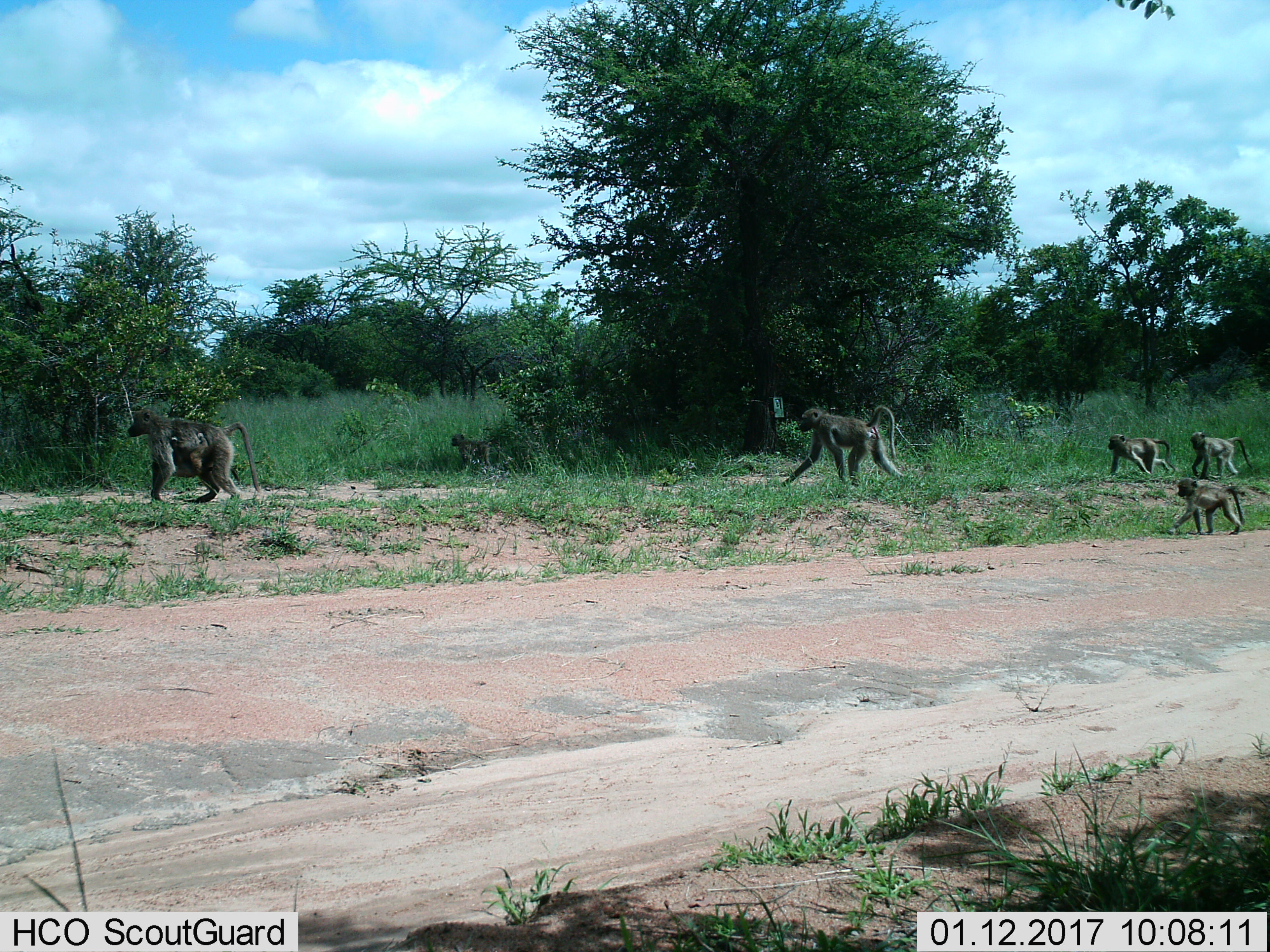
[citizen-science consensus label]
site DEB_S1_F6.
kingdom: Animalia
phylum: Chordata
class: Mammalia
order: Primates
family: Cercopithecidae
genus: Papio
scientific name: Papio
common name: baboon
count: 7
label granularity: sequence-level